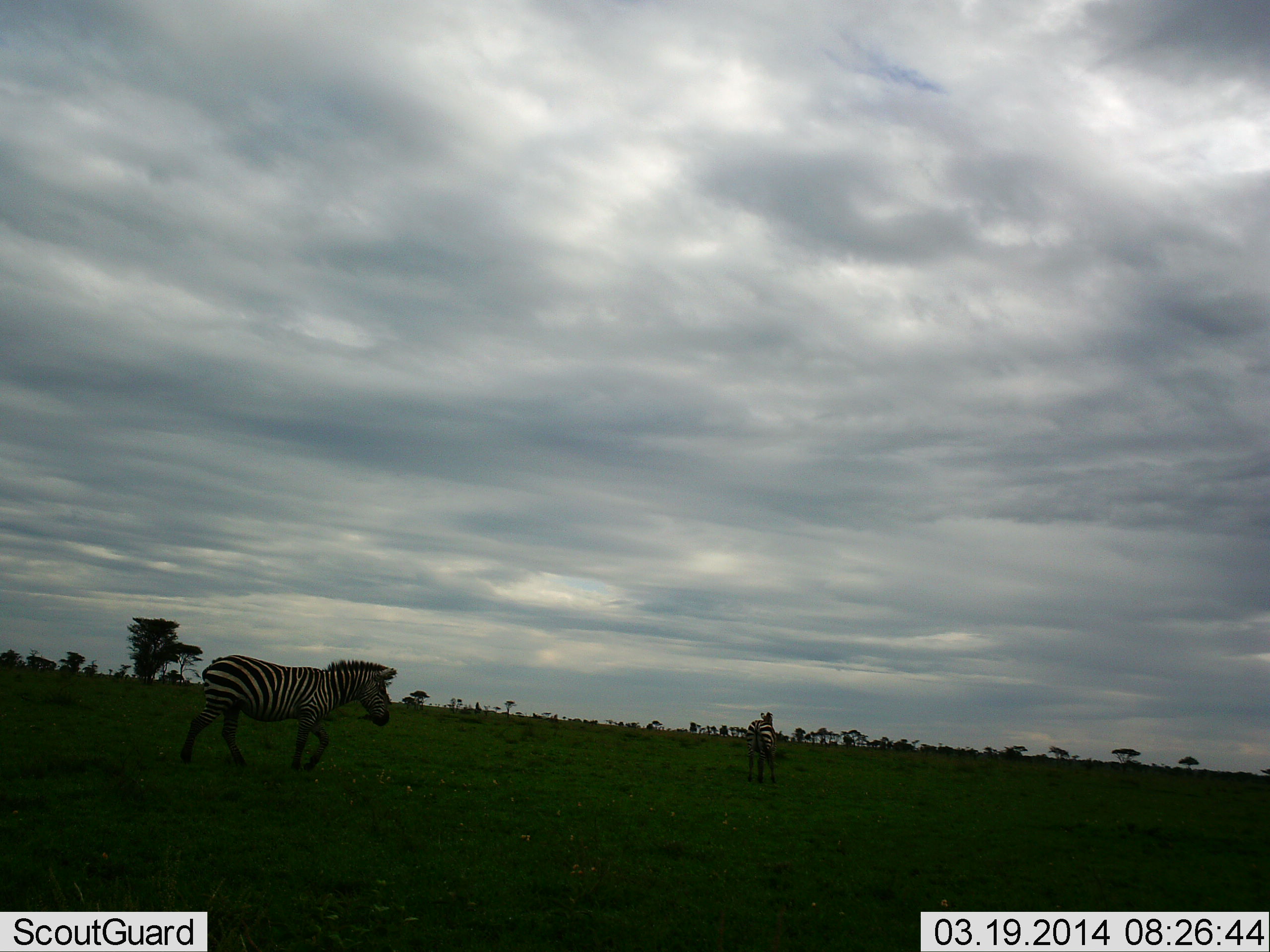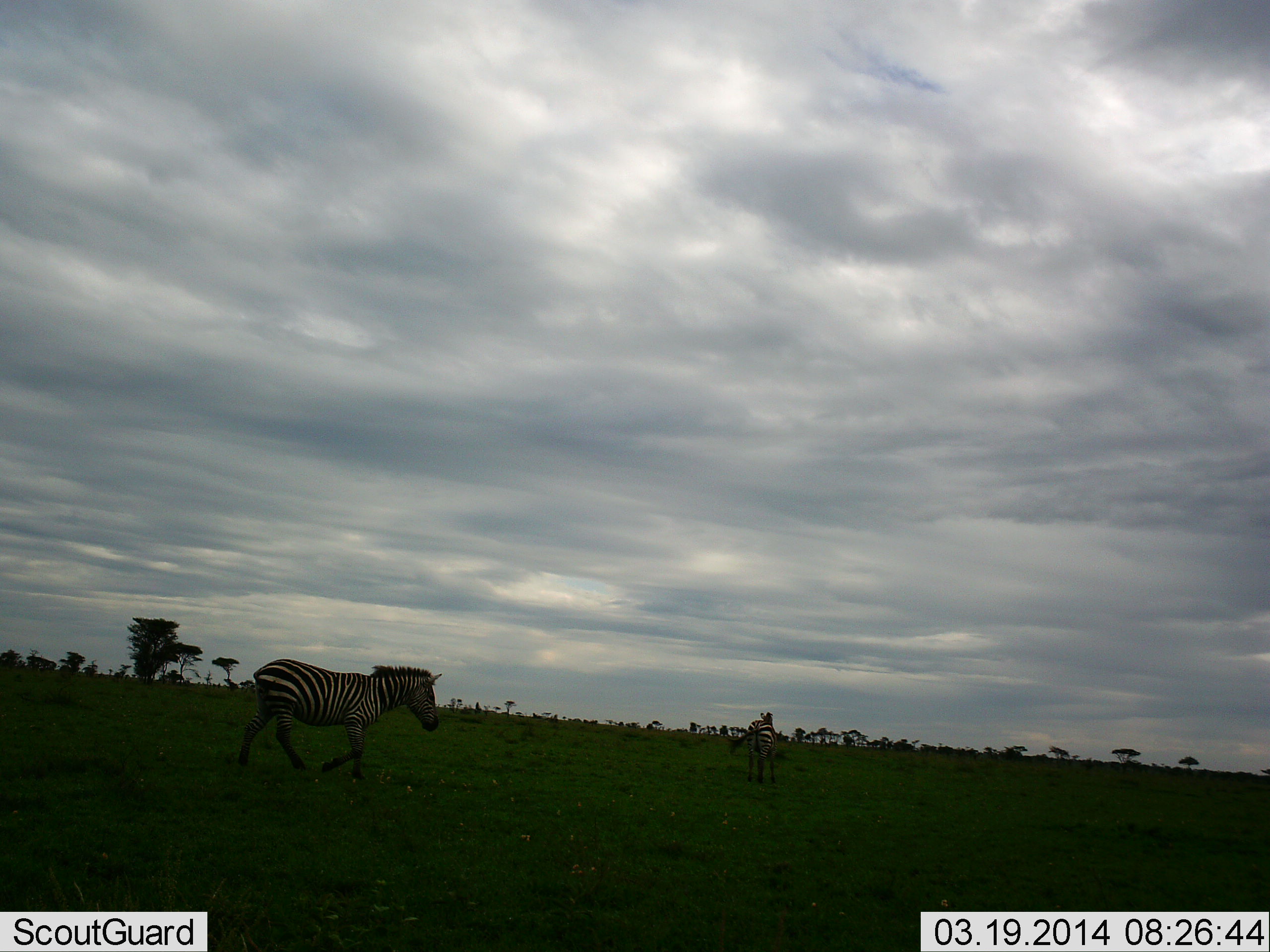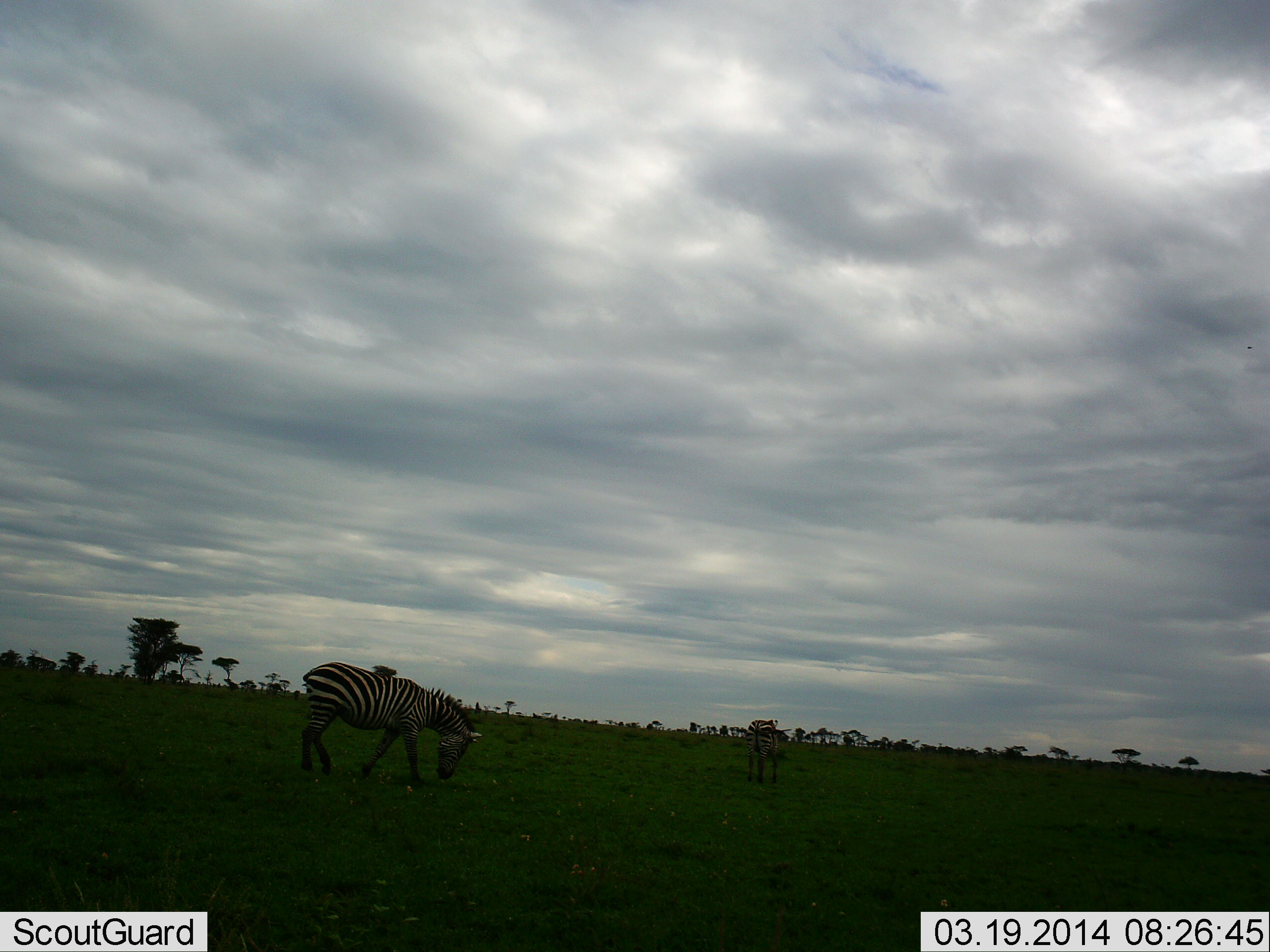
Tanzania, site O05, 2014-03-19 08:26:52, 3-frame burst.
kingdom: Animalia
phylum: Chordata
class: Mammalia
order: Perissodactyla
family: Equidae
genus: Equus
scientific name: Equus quagga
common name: plains zebra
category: zebra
Zebra (plains zebra) (Equus quagga), count 2. Behavior (volunteer vote fractions): standing 50%, resting 0%, moving 90%, interacting 0%. Young present (vote fraction): 0%. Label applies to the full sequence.